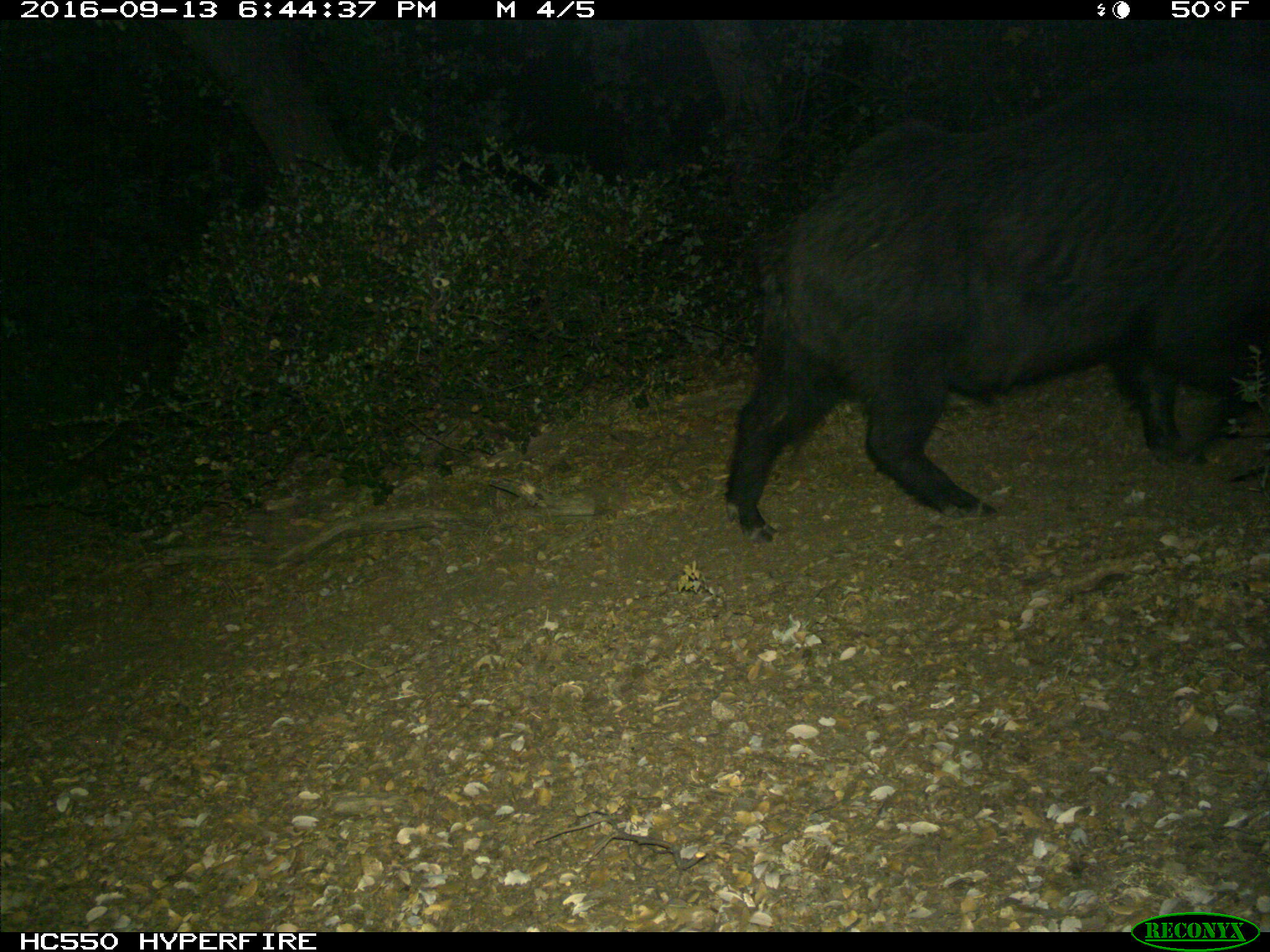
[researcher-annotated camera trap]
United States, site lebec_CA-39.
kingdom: Animalia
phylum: Chordata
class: Mammalia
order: Artiodactyla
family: Suidae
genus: Sus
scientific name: Sus scrofa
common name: wild boar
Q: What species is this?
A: Sus scrofa (wild boar).